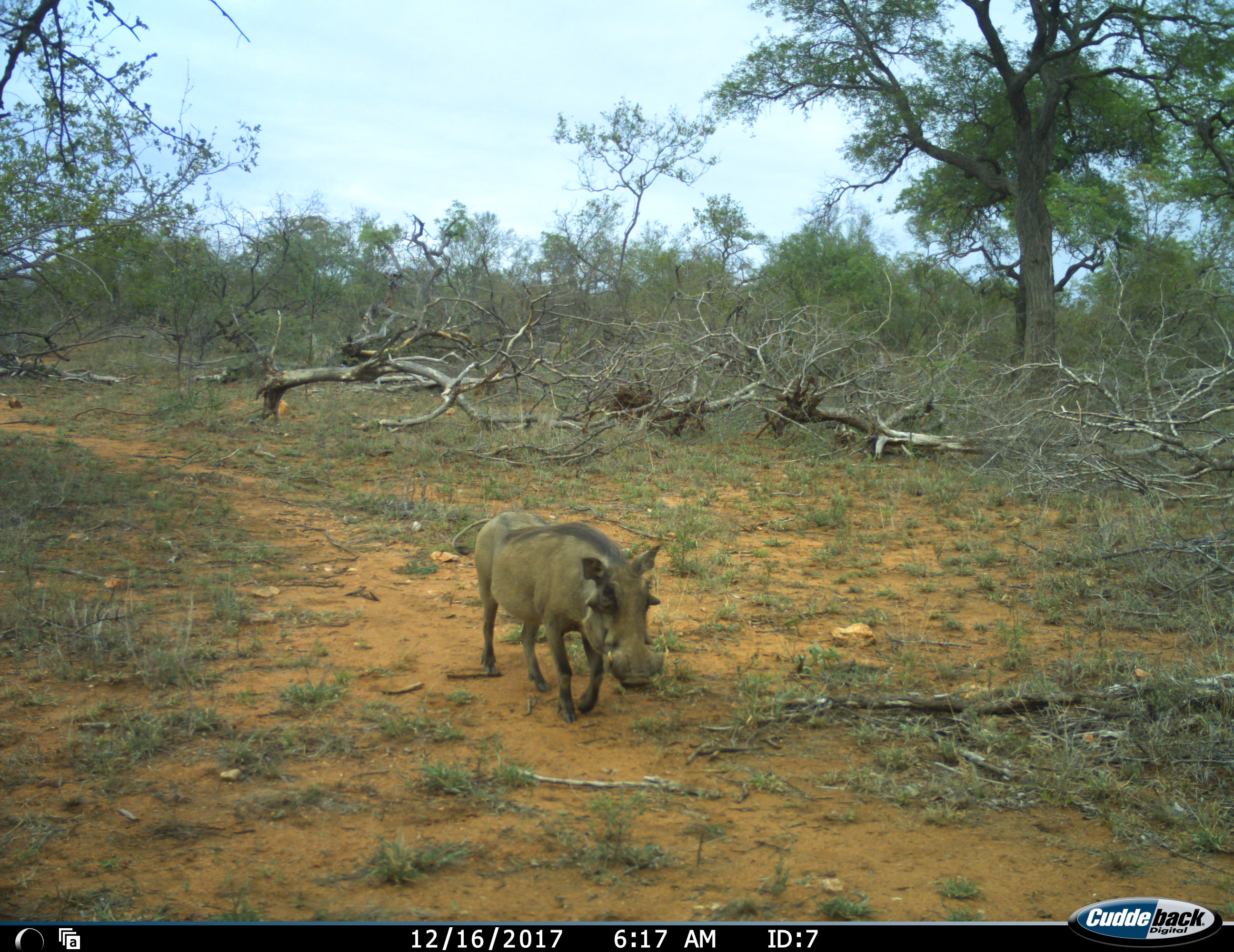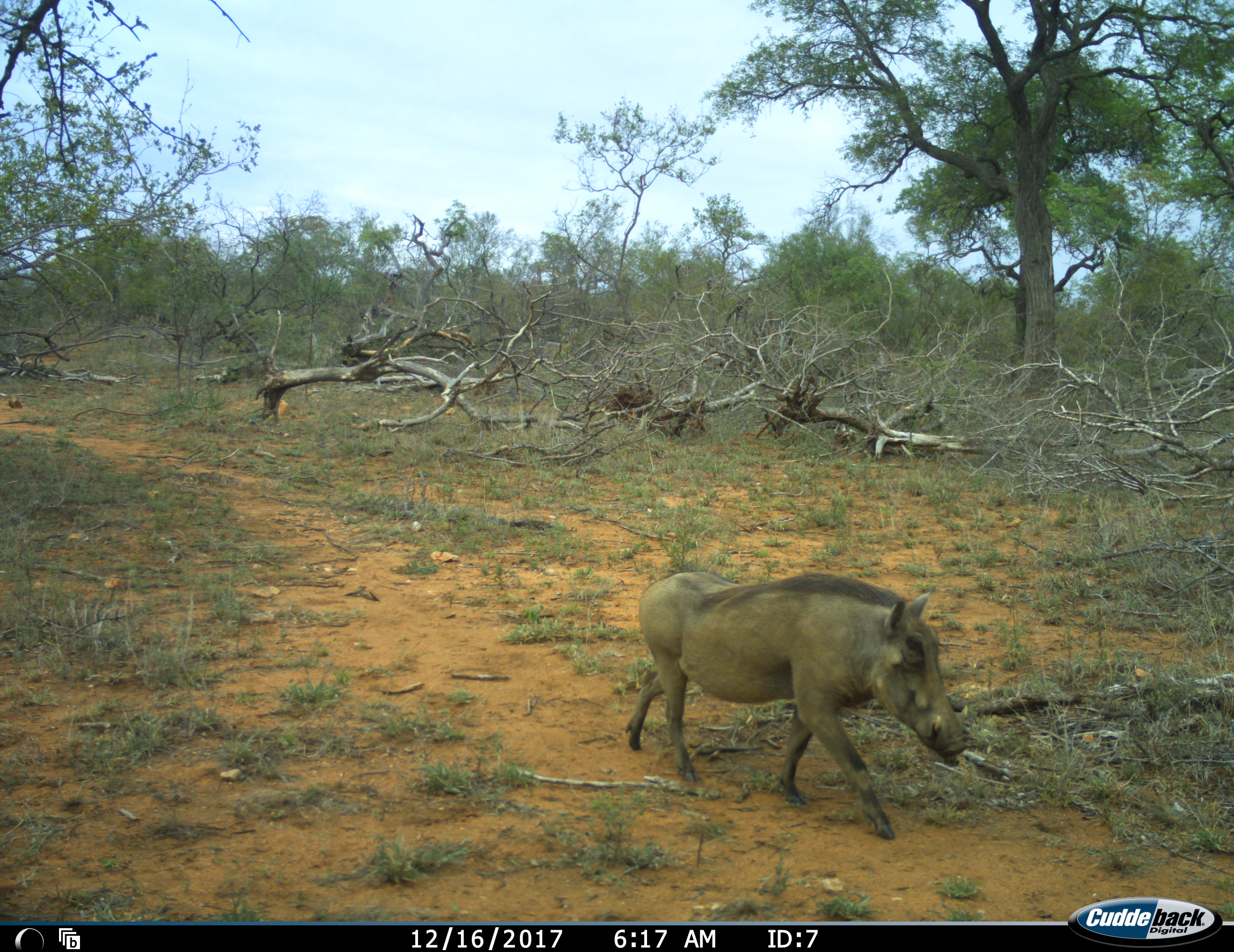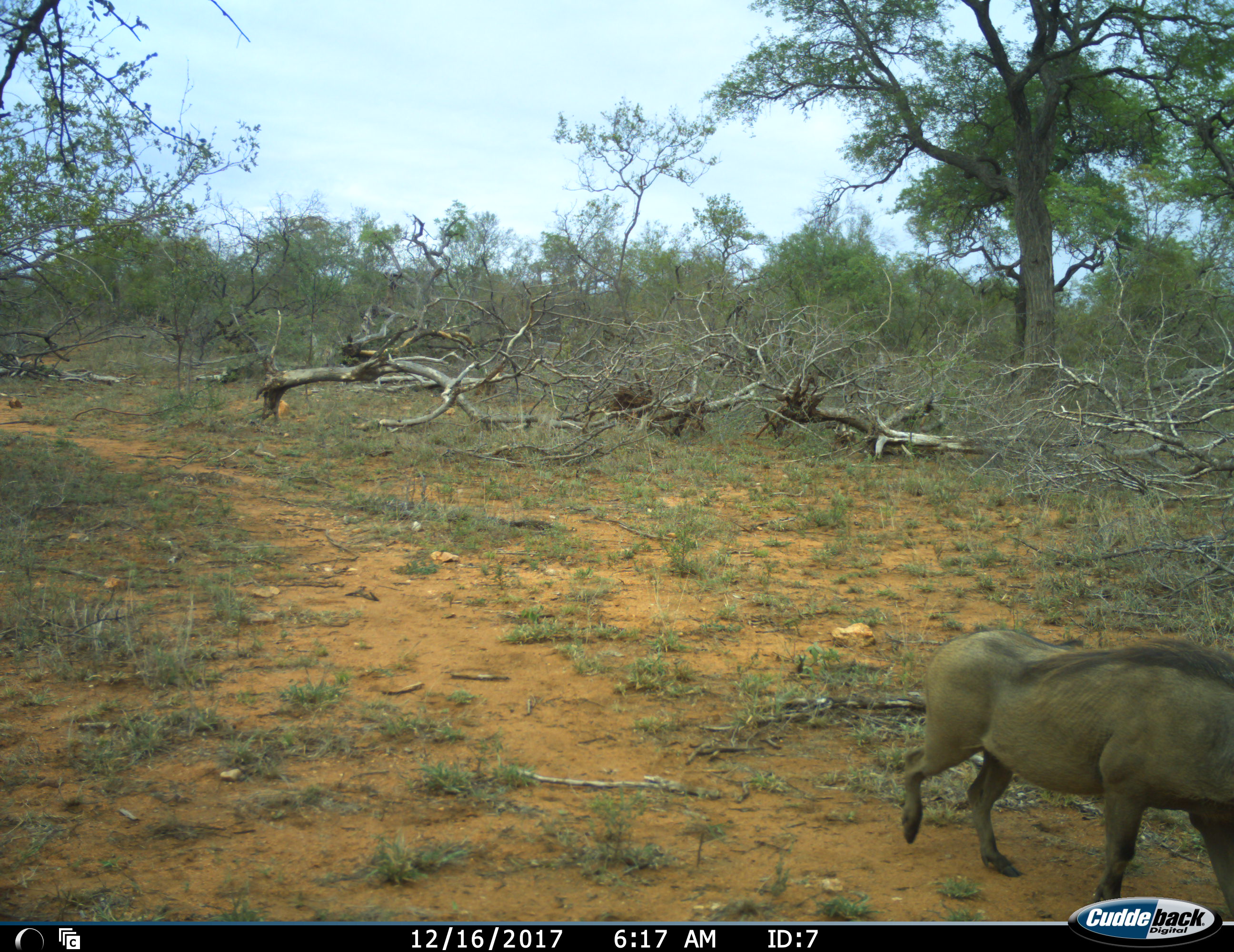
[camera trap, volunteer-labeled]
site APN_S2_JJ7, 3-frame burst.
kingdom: Animalia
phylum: Chordata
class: Mammalia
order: Artiodactyla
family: Suidae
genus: Phacochoerus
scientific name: Phacochoerus africanus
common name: warthog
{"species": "warthog (Phacochoerus africanus)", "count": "1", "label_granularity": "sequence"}